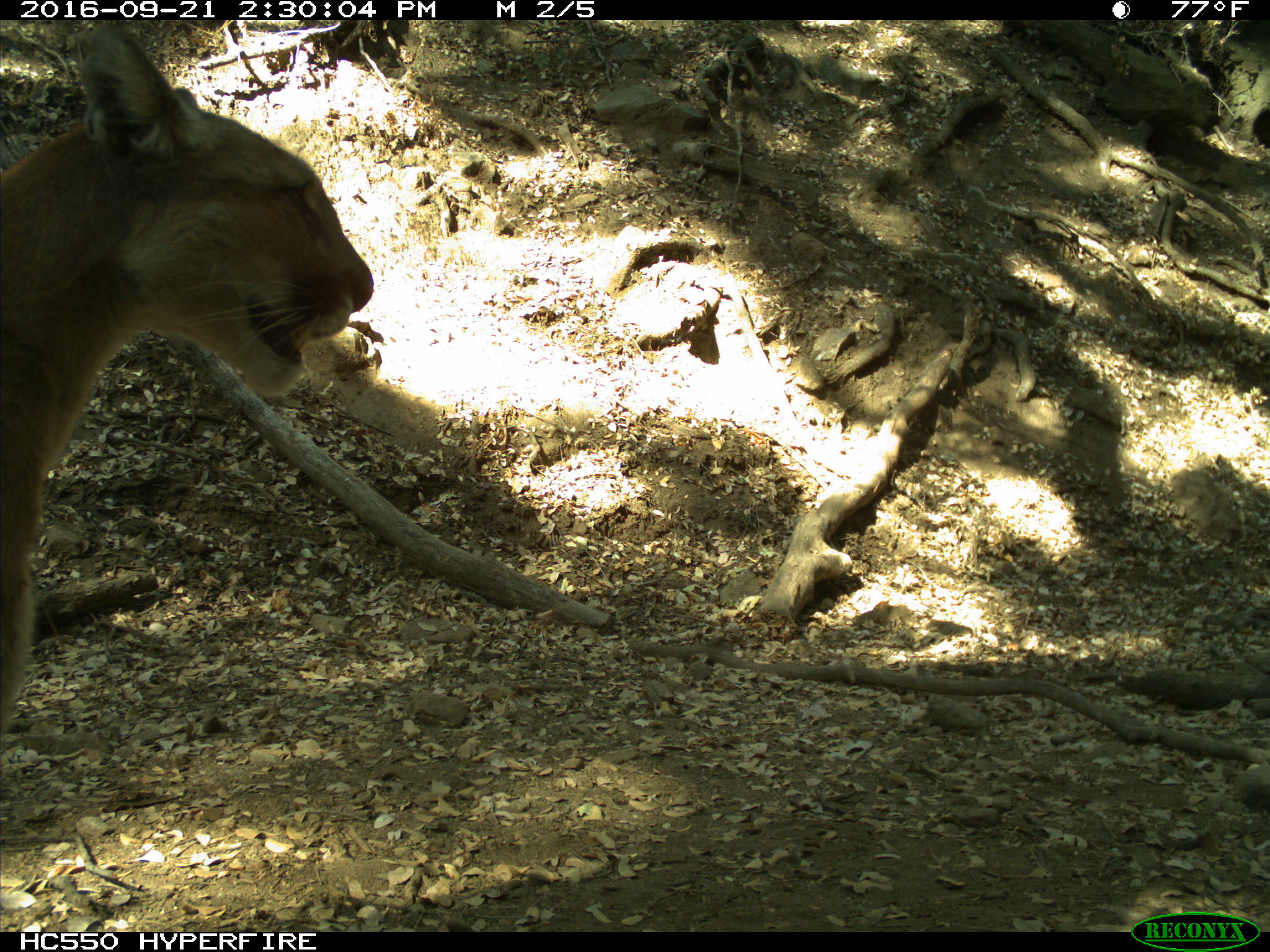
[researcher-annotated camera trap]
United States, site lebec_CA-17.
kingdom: Animalia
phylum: Chordata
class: Mammalia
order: Carnivora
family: Felidae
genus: Puma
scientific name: Puma concolor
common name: mountain lion